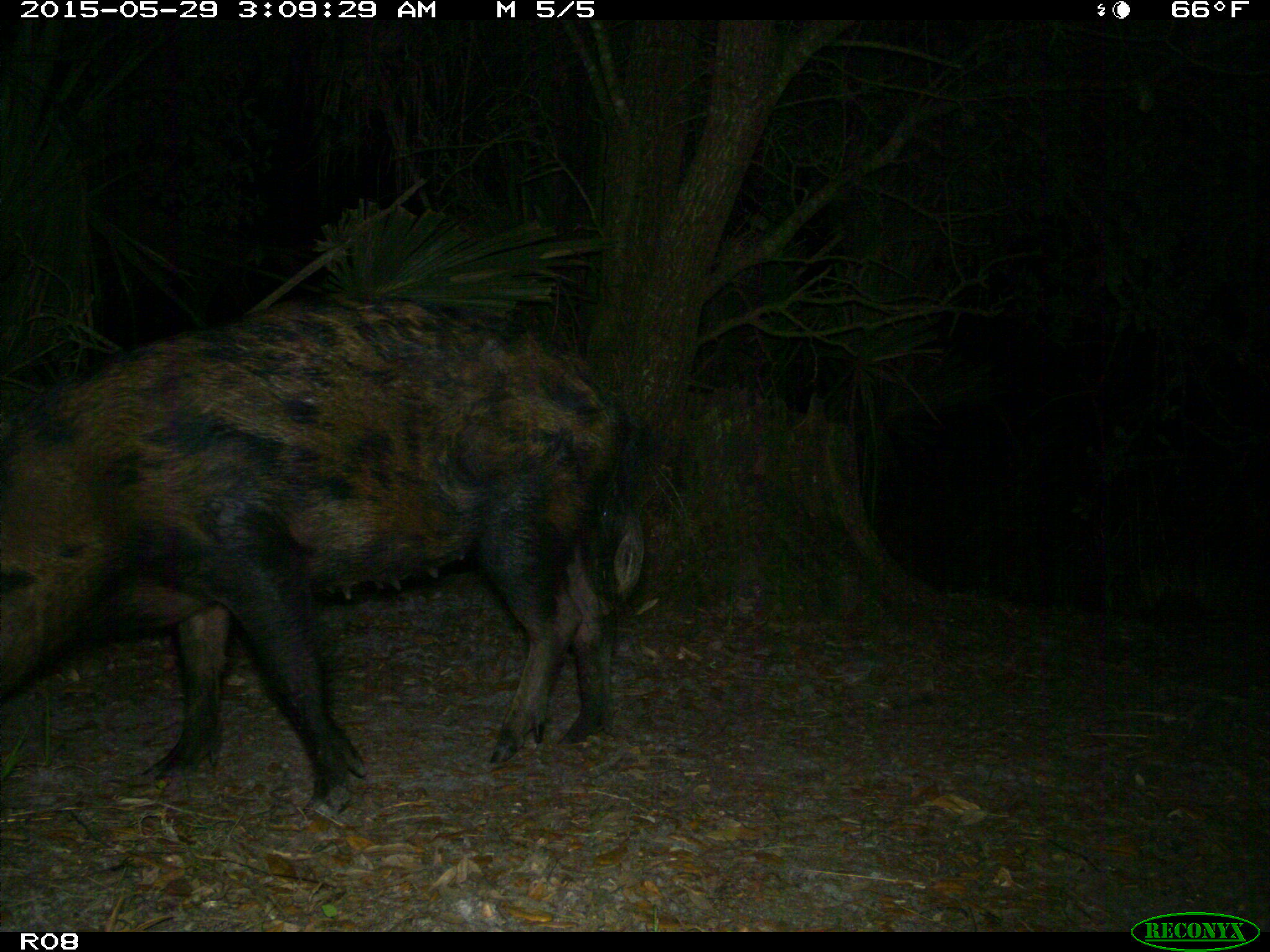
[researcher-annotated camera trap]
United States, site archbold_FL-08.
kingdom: Animalia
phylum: Chordata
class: Mammalia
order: Artiodactyla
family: Suidae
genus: Sus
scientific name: Sus scrofa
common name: wild boar